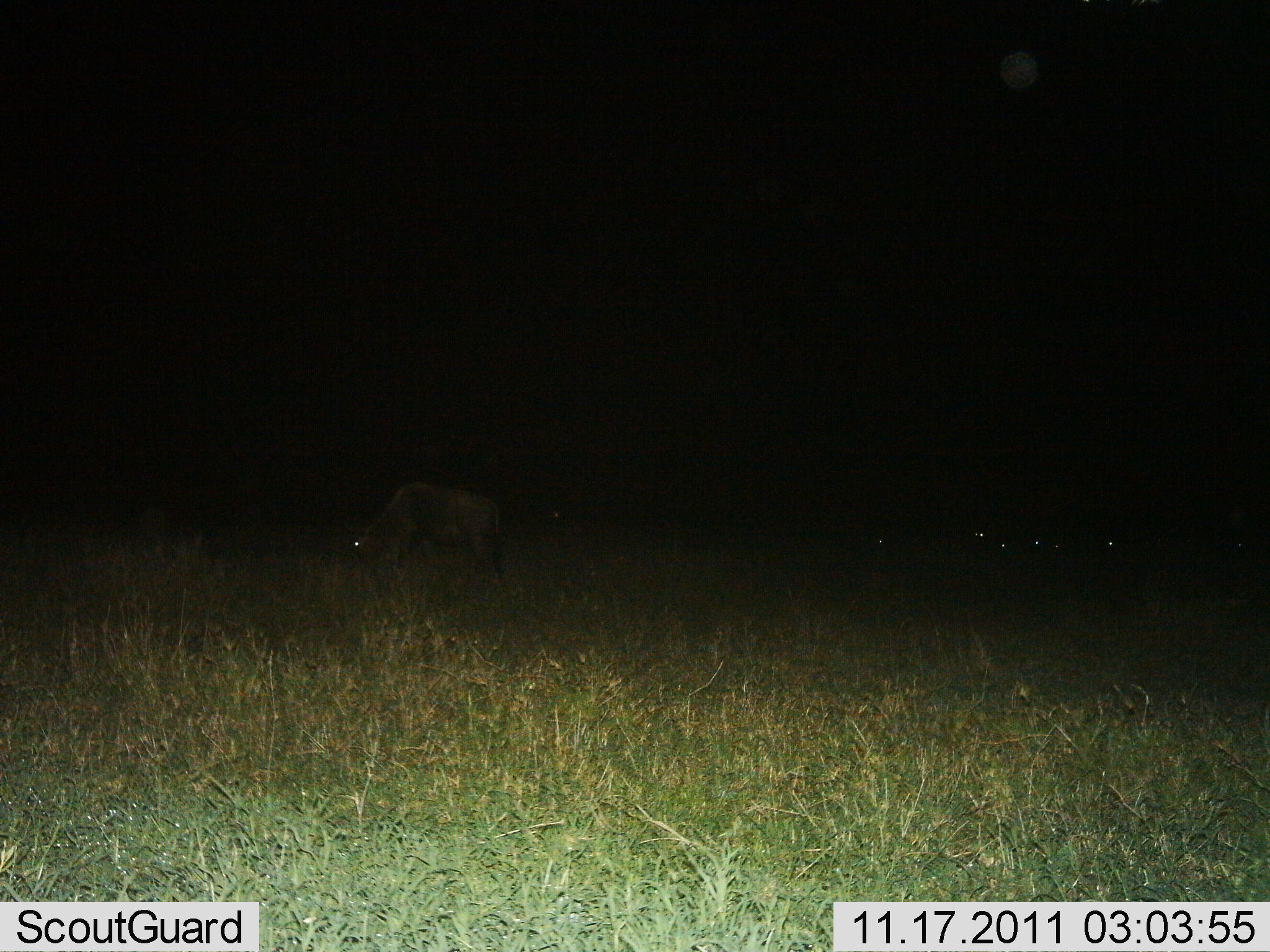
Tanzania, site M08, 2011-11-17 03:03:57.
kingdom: Animalia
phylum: Chordata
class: Mammalia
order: Artiodactyla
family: Bovidae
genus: Connochaetes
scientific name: Connochaetes taurinus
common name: blue wildebeest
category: wildebeest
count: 6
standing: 30%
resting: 10%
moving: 0%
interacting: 0%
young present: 0%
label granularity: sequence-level